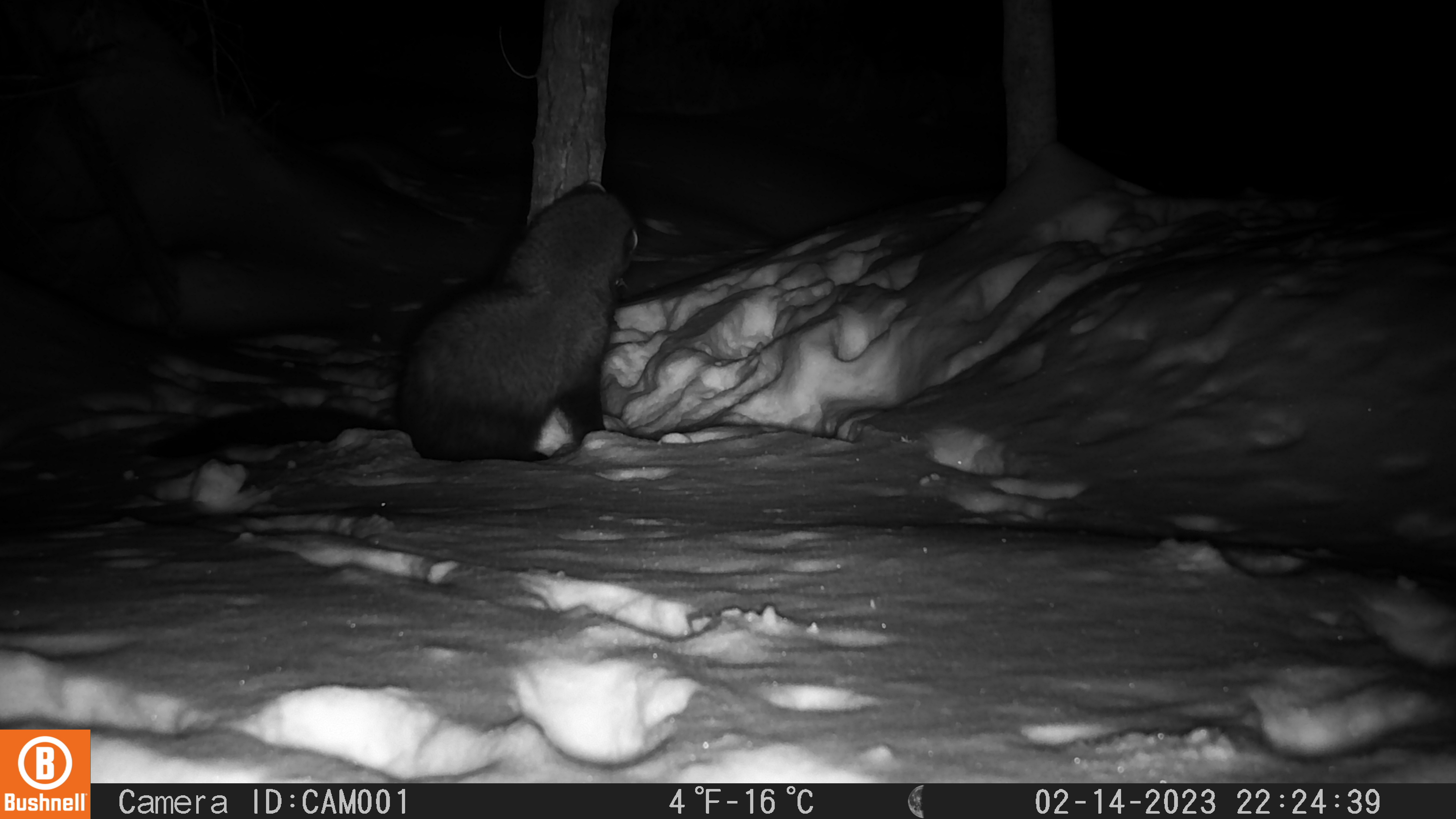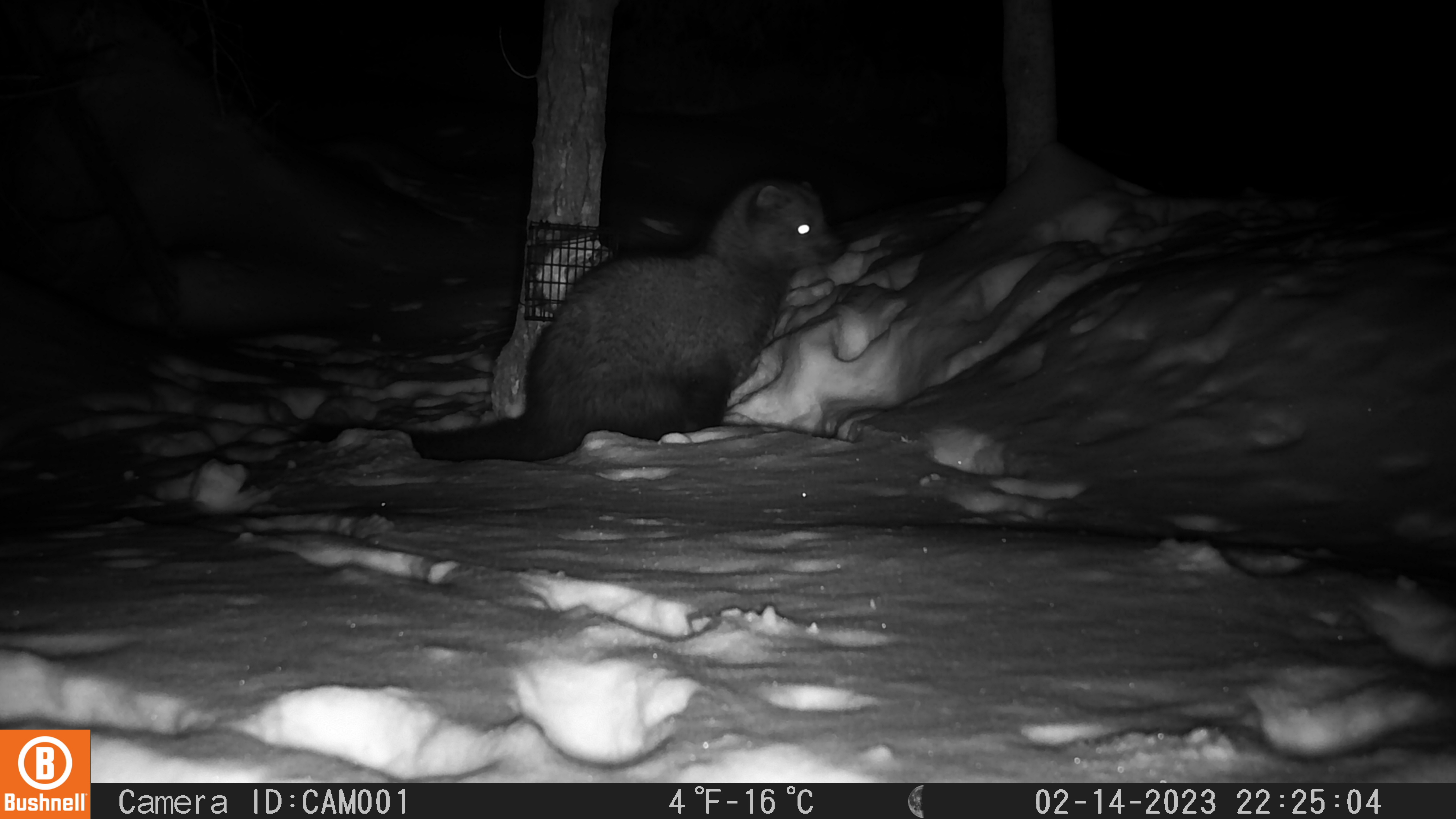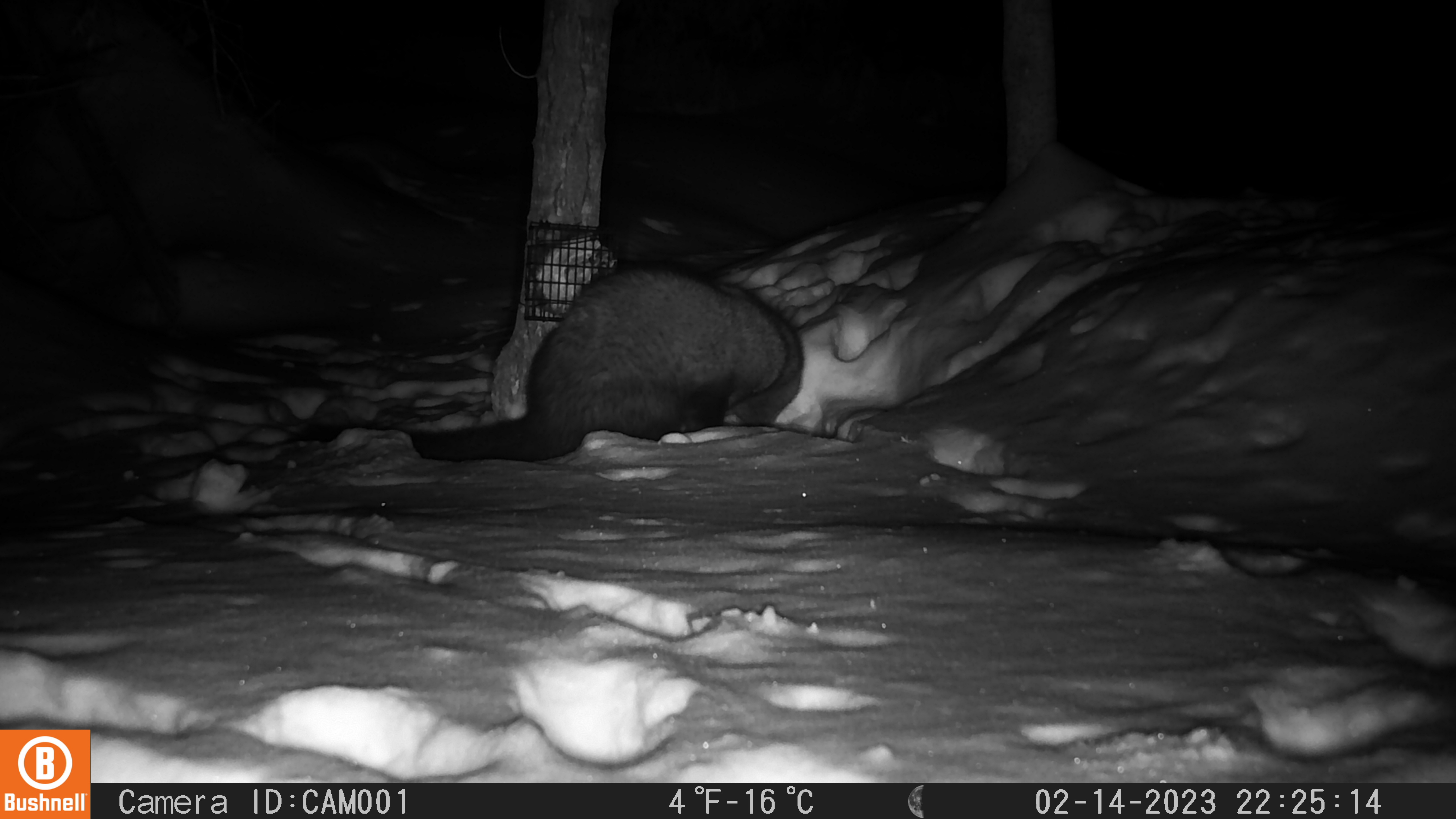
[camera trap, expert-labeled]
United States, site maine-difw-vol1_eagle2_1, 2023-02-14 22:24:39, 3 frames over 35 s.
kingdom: Animalia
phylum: Chordata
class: Mammalia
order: Carnivora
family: Mustelidae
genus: Pekania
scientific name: Pekania pennanti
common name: fisher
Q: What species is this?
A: Fisher (Pekania pennanti).